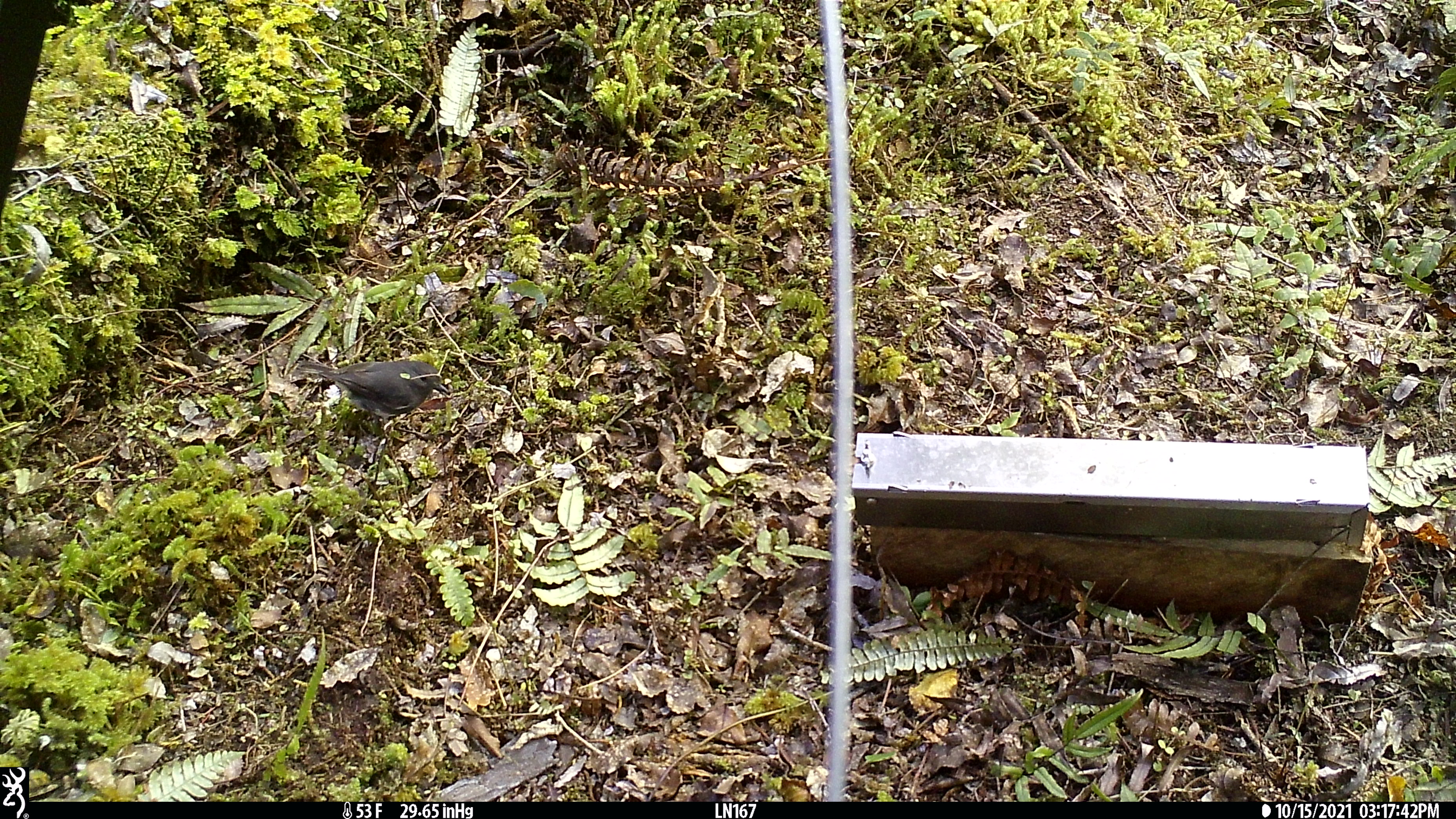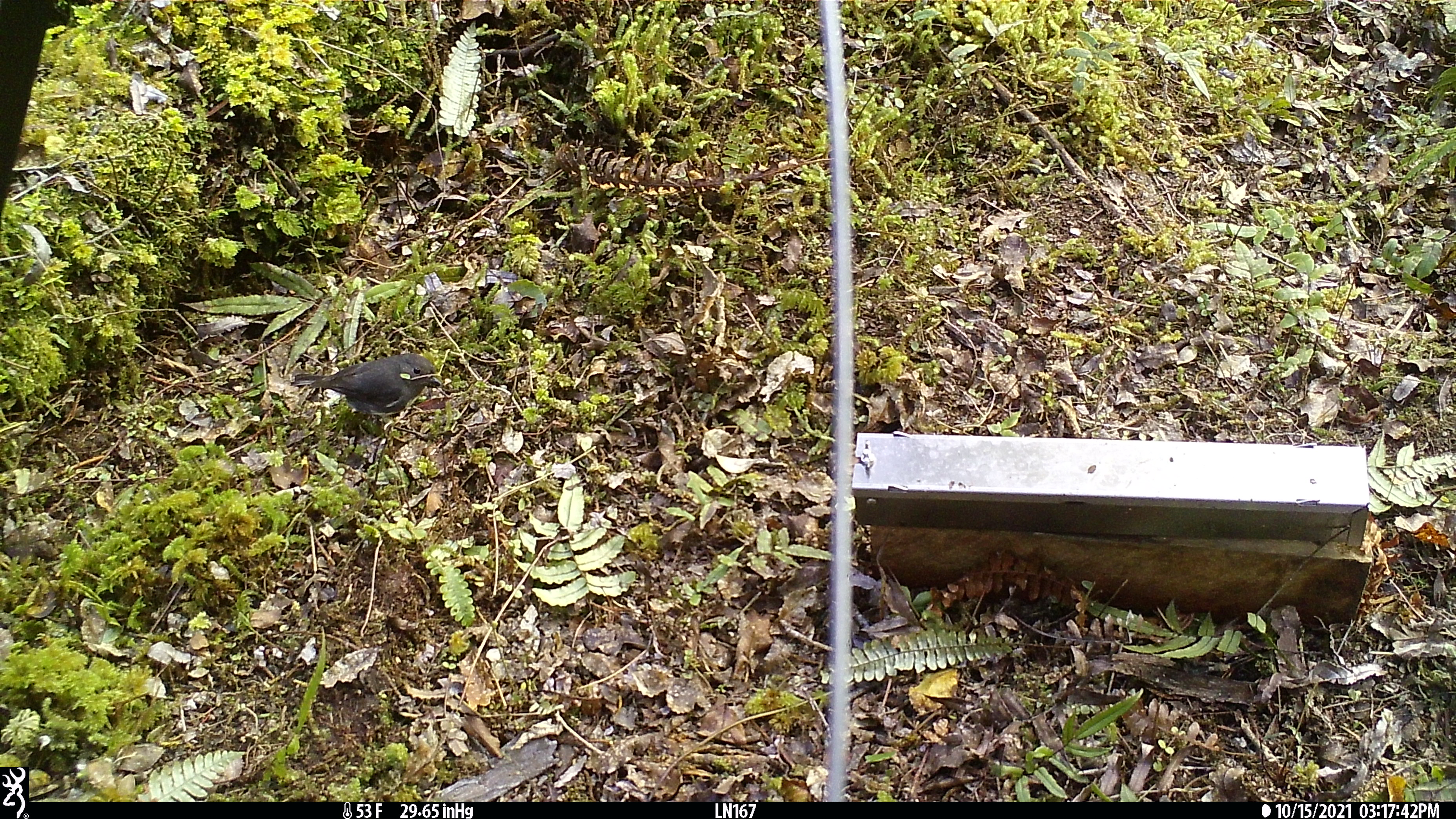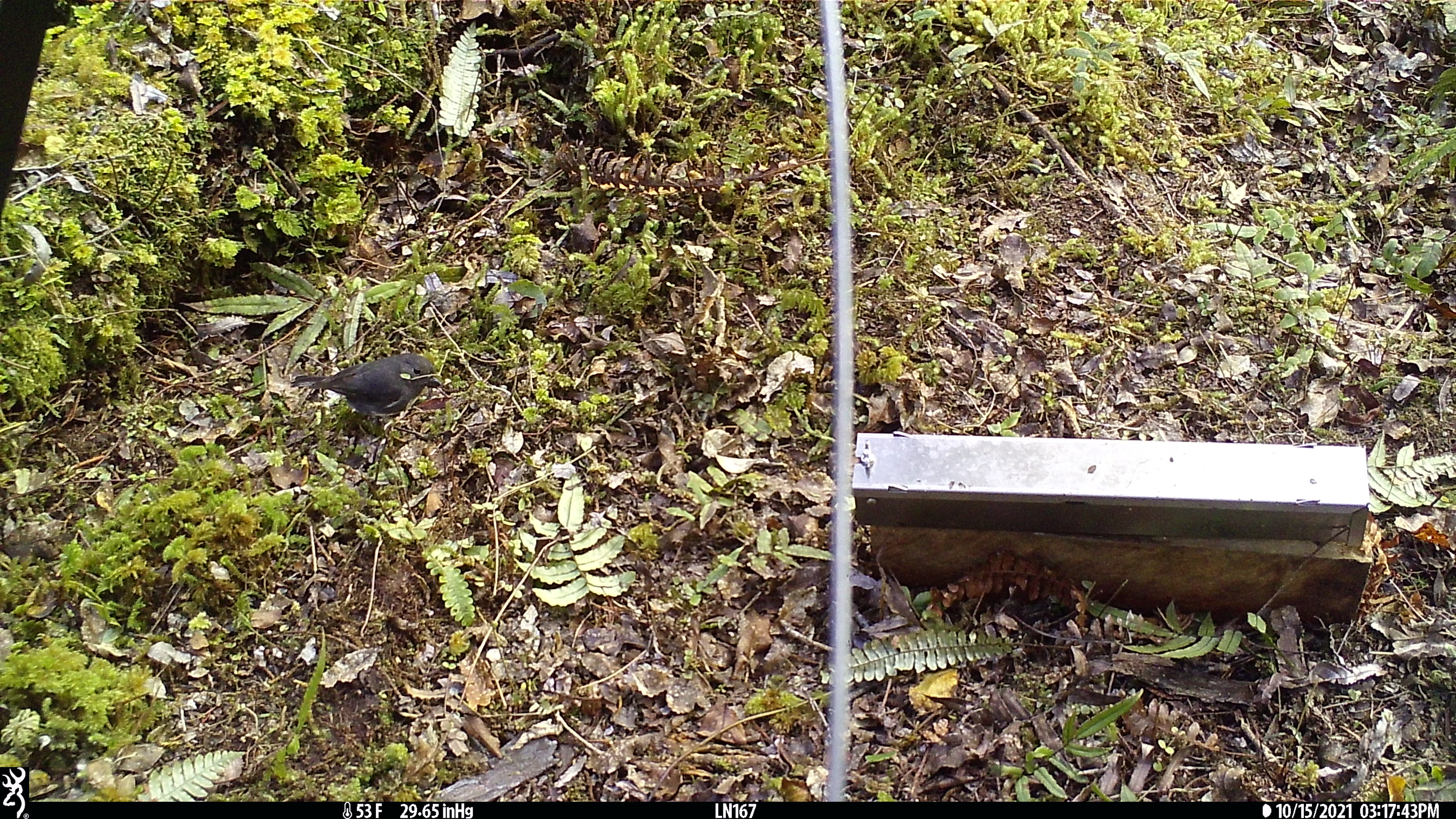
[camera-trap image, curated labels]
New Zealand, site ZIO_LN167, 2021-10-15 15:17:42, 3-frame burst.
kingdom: Animalia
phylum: Chordata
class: Aves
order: Passeriformes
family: Petroicidae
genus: Petroica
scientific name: Petroica australis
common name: new zealand robin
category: robin